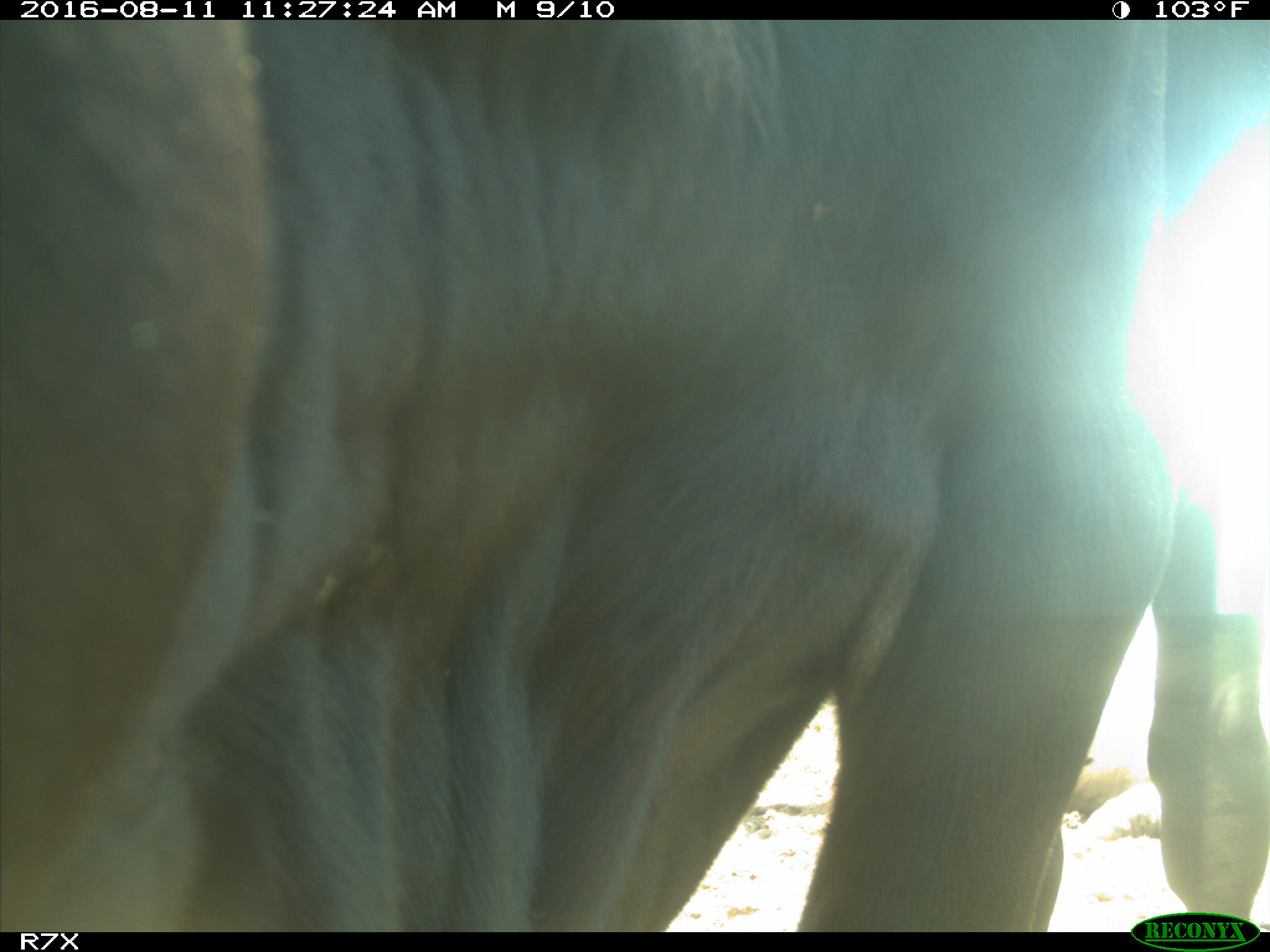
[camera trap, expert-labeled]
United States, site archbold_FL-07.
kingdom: Animalia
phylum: Chordata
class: Mammalia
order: Artiodactyla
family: Bovidae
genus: Bos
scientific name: Bos taurus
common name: domestic cow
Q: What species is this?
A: Bos taurus (domestic cow).